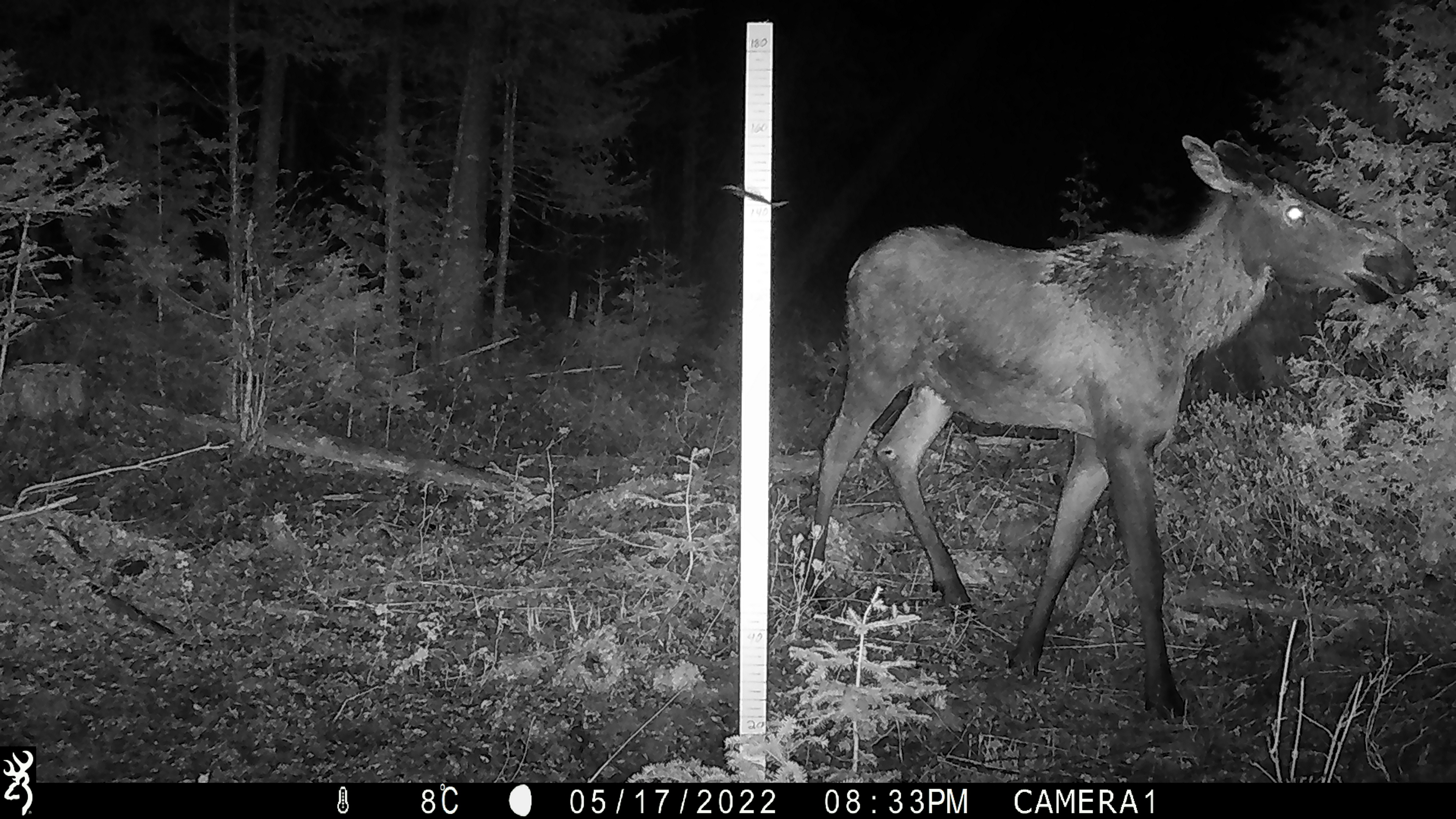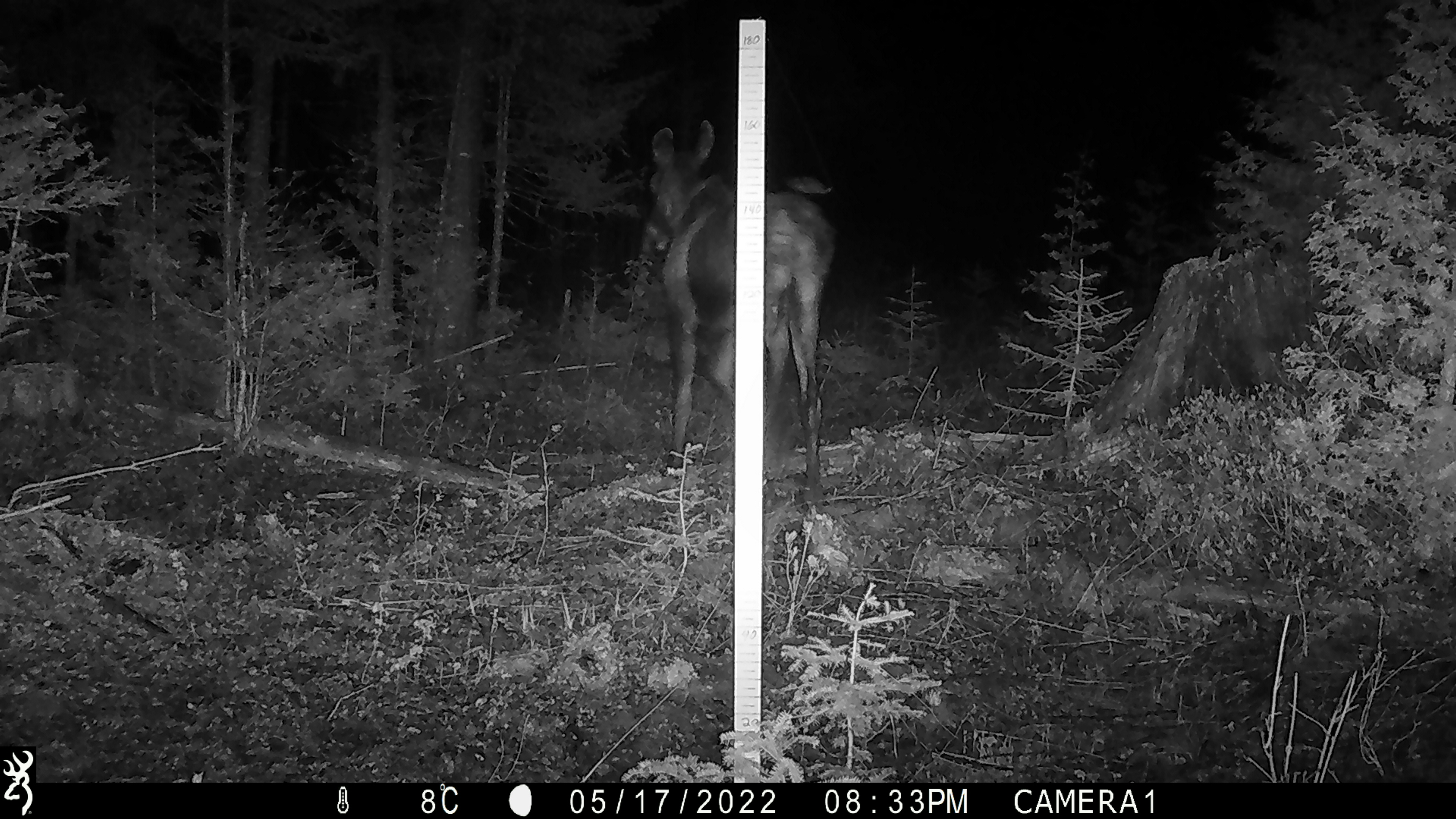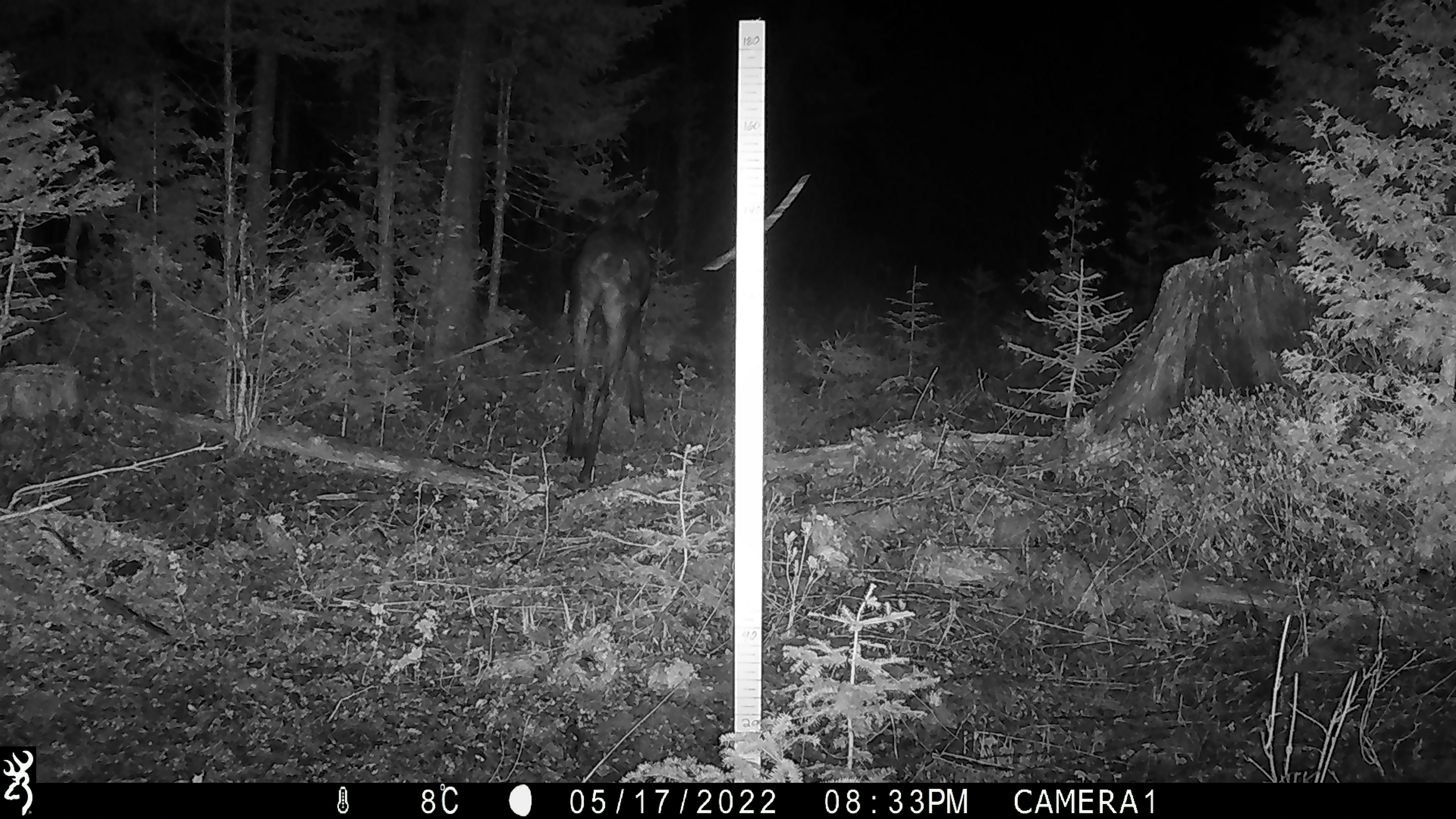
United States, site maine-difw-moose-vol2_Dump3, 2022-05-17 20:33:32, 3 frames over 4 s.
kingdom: Animalia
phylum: Chordata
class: Mammalia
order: Artiodactyla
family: Cervidae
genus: Alces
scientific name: Alces alces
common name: moose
Moose (Alces alces).